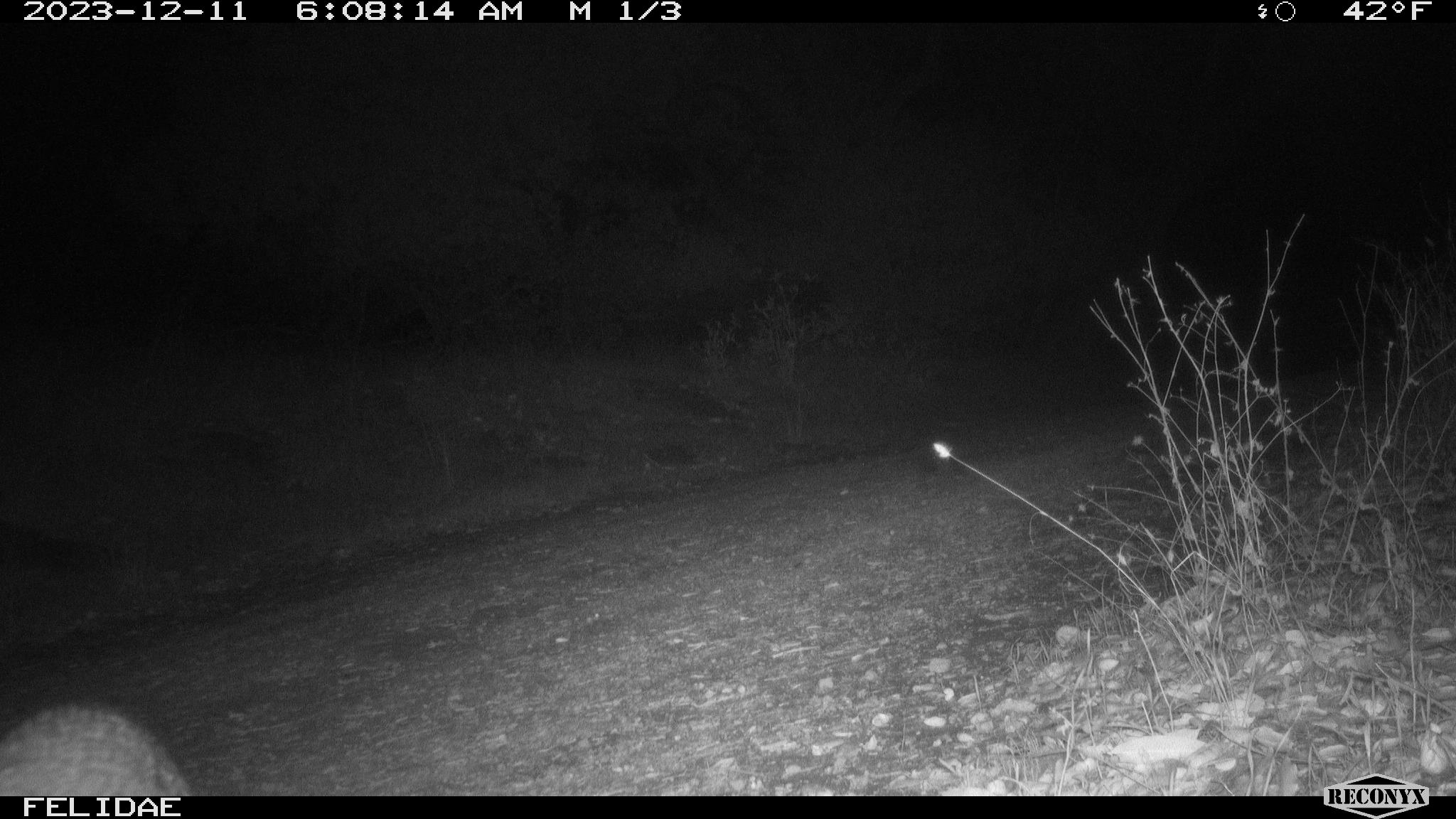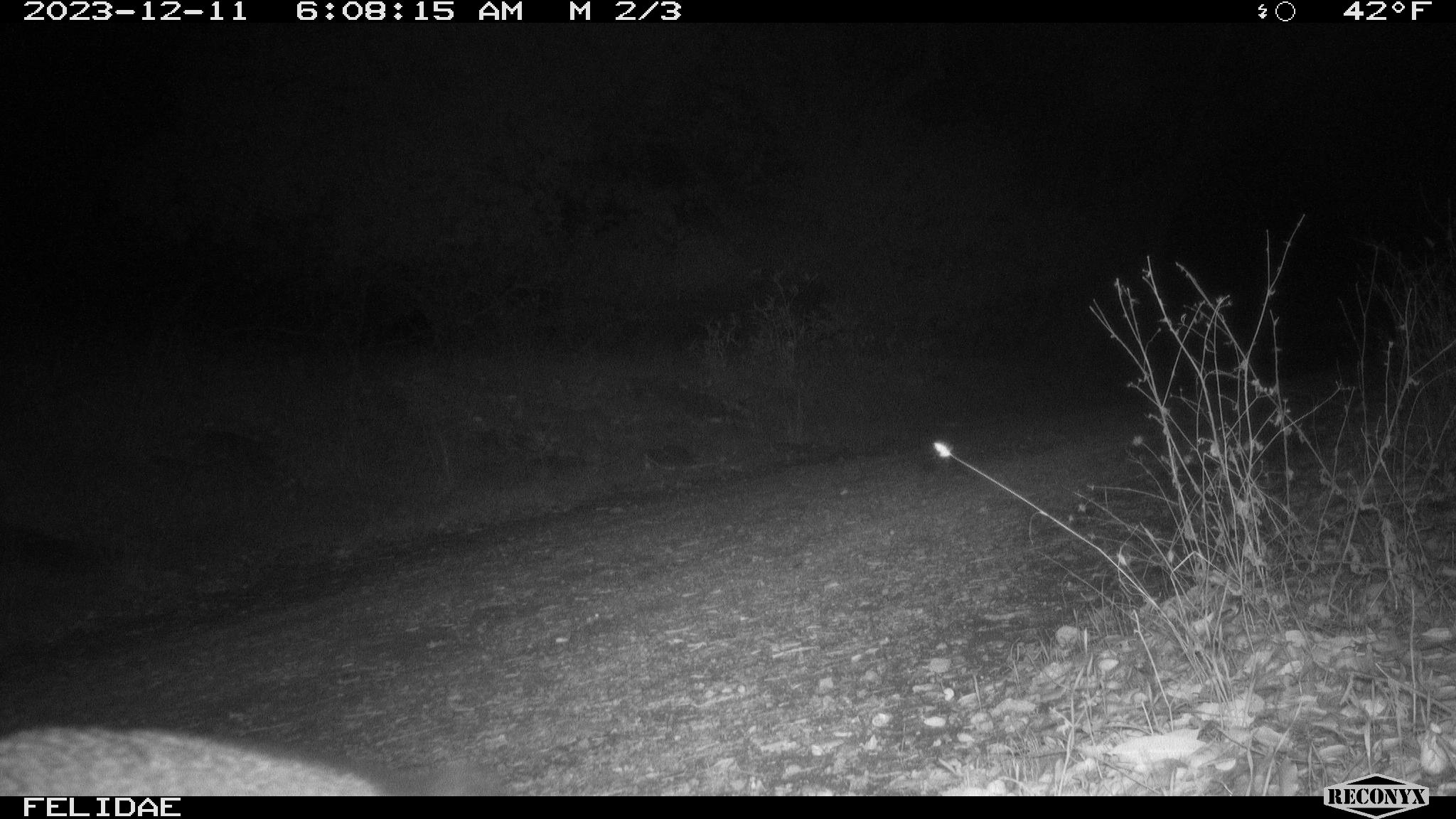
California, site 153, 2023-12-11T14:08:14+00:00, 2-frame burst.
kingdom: Animalia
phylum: Chordata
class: Mammalia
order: Carnivora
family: Canidae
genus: Canis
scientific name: Canis latrans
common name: coyote